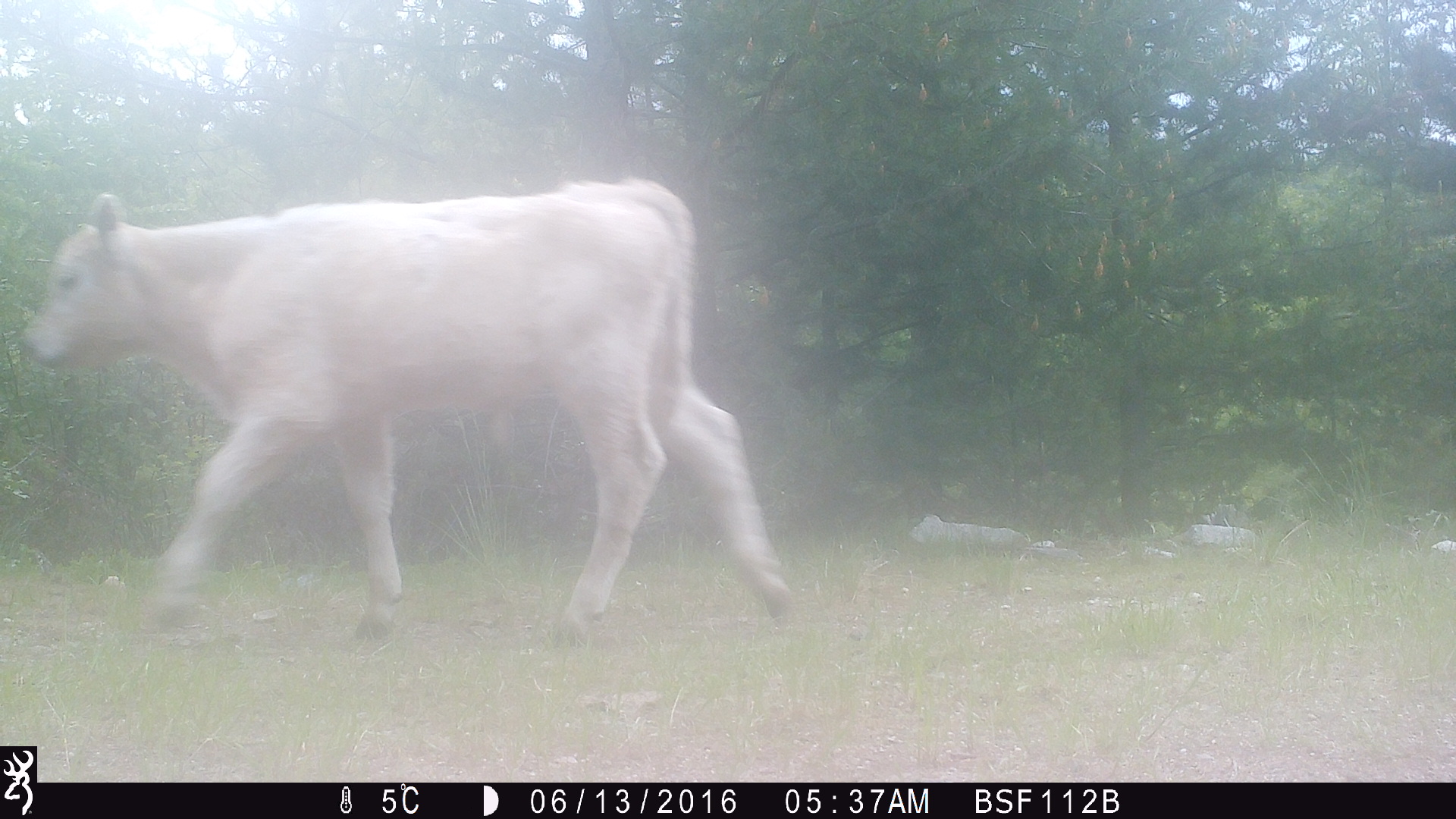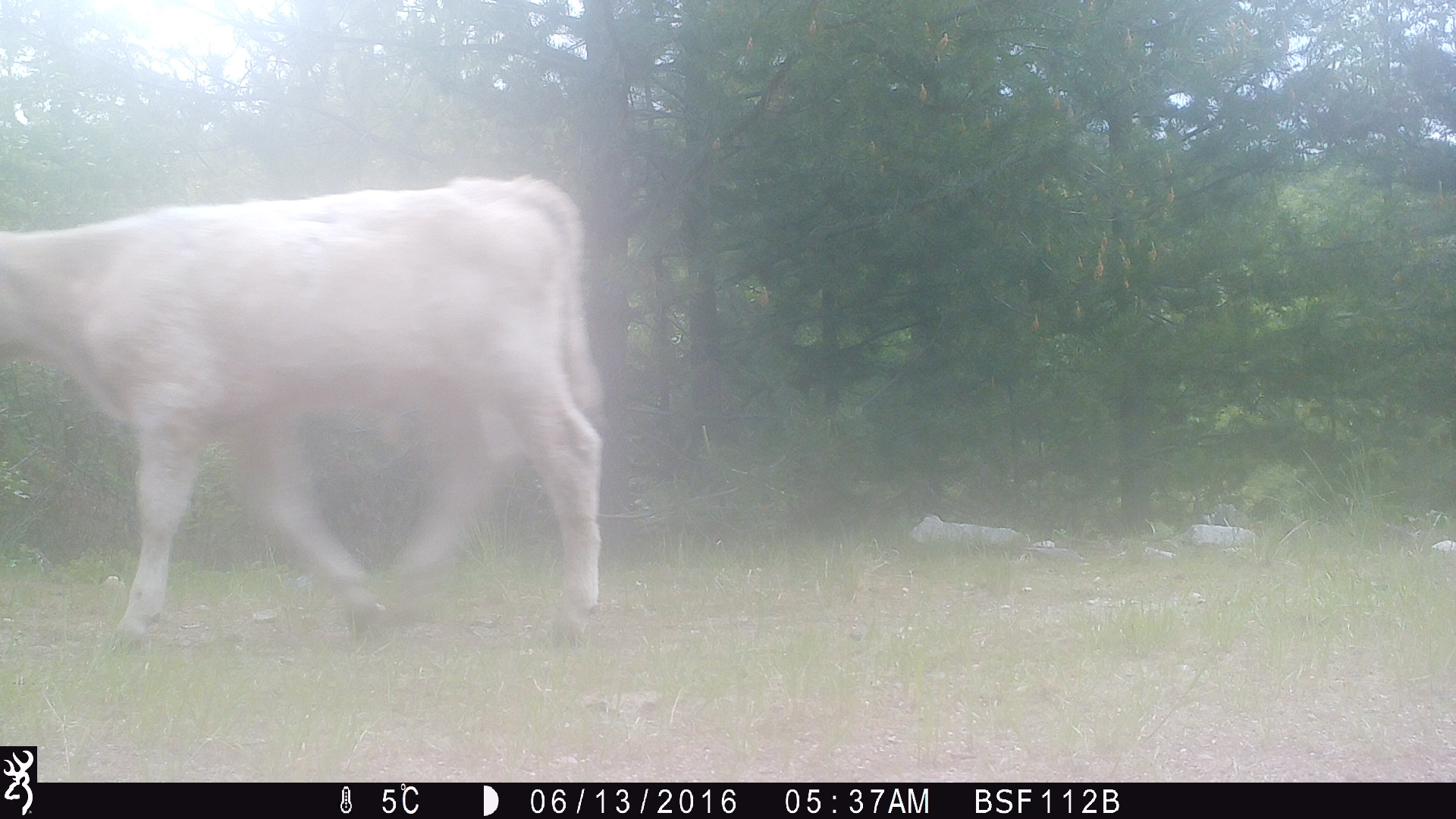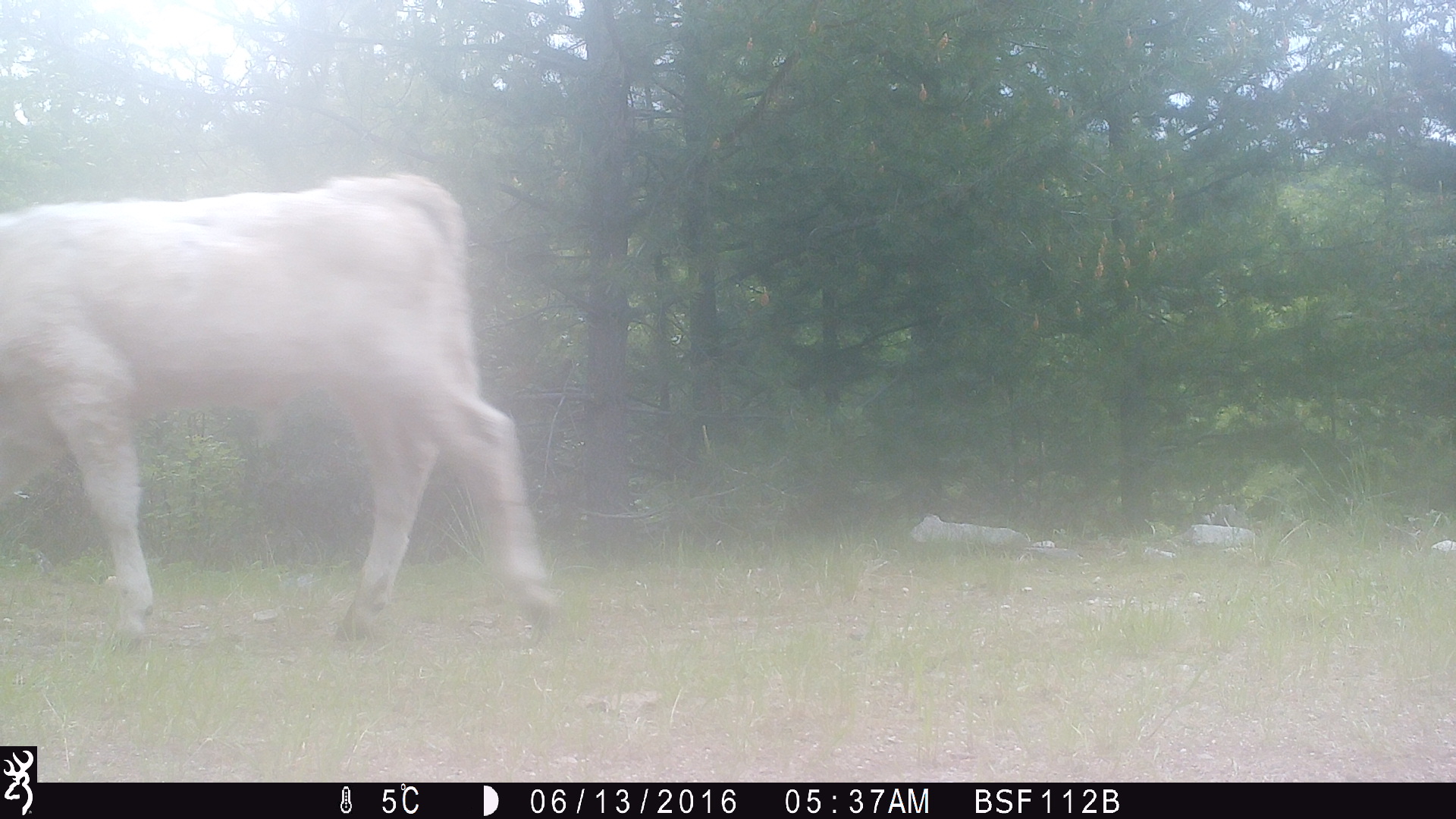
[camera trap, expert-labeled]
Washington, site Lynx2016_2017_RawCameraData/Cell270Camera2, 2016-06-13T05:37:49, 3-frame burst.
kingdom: Animalia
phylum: Chordata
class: Mammalia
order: Artiodactyla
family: Bovidae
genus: Bos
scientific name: Bos taurus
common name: domestic cattle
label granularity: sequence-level